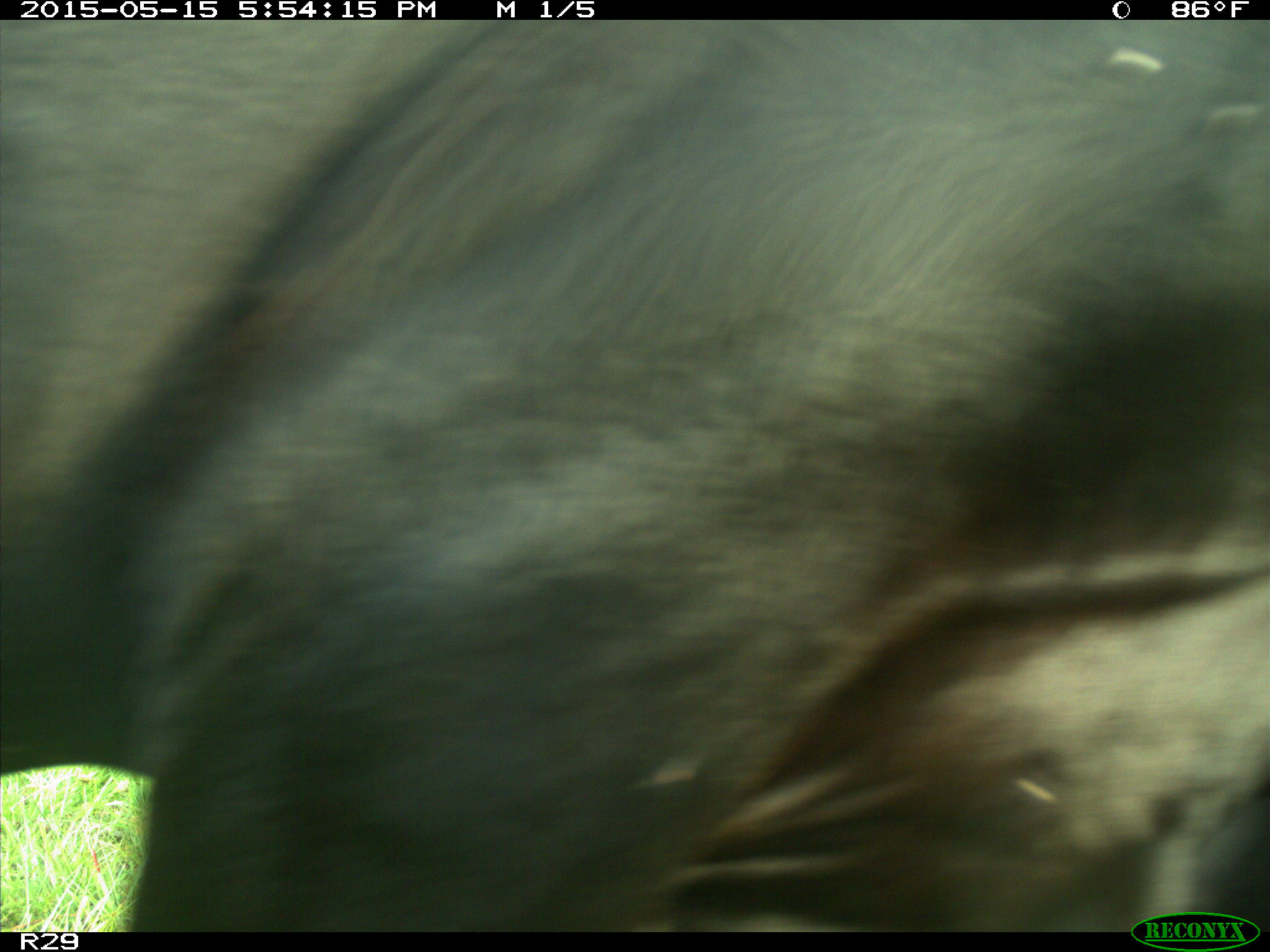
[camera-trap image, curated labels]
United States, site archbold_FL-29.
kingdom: Animalia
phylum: Chordata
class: Mammalia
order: Artiodactyla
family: Bovidae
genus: Bos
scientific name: Bos taurus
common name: domestic cow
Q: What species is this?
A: Bos taurus (domestic cow).